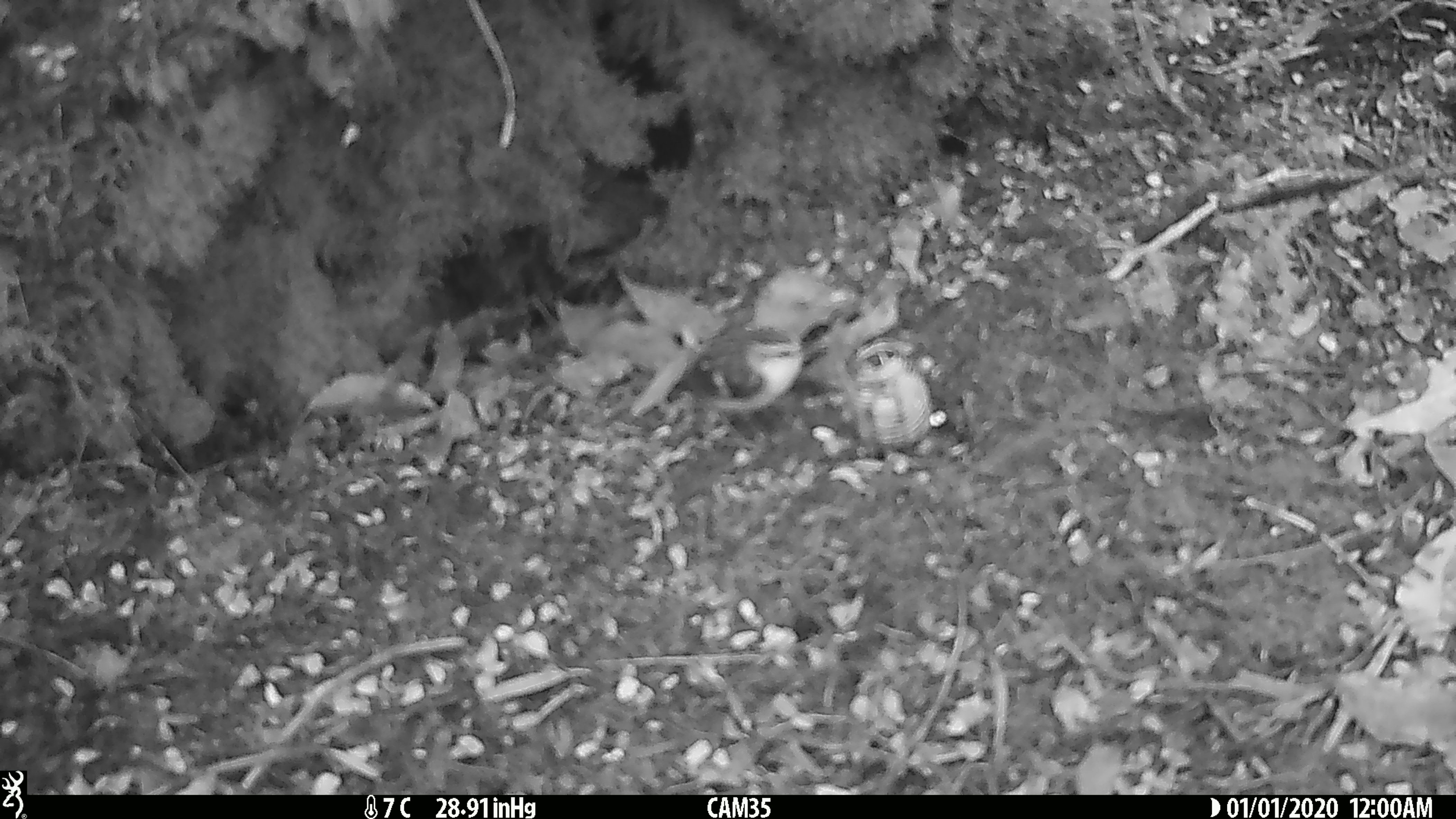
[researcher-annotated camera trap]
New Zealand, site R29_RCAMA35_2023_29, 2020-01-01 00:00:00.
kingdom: Animalia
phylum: Chordata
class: Aves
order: Passeriformes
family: Acanthisittidae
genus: Acanthisitta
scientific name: Acanthisitta chloris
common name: rifleman